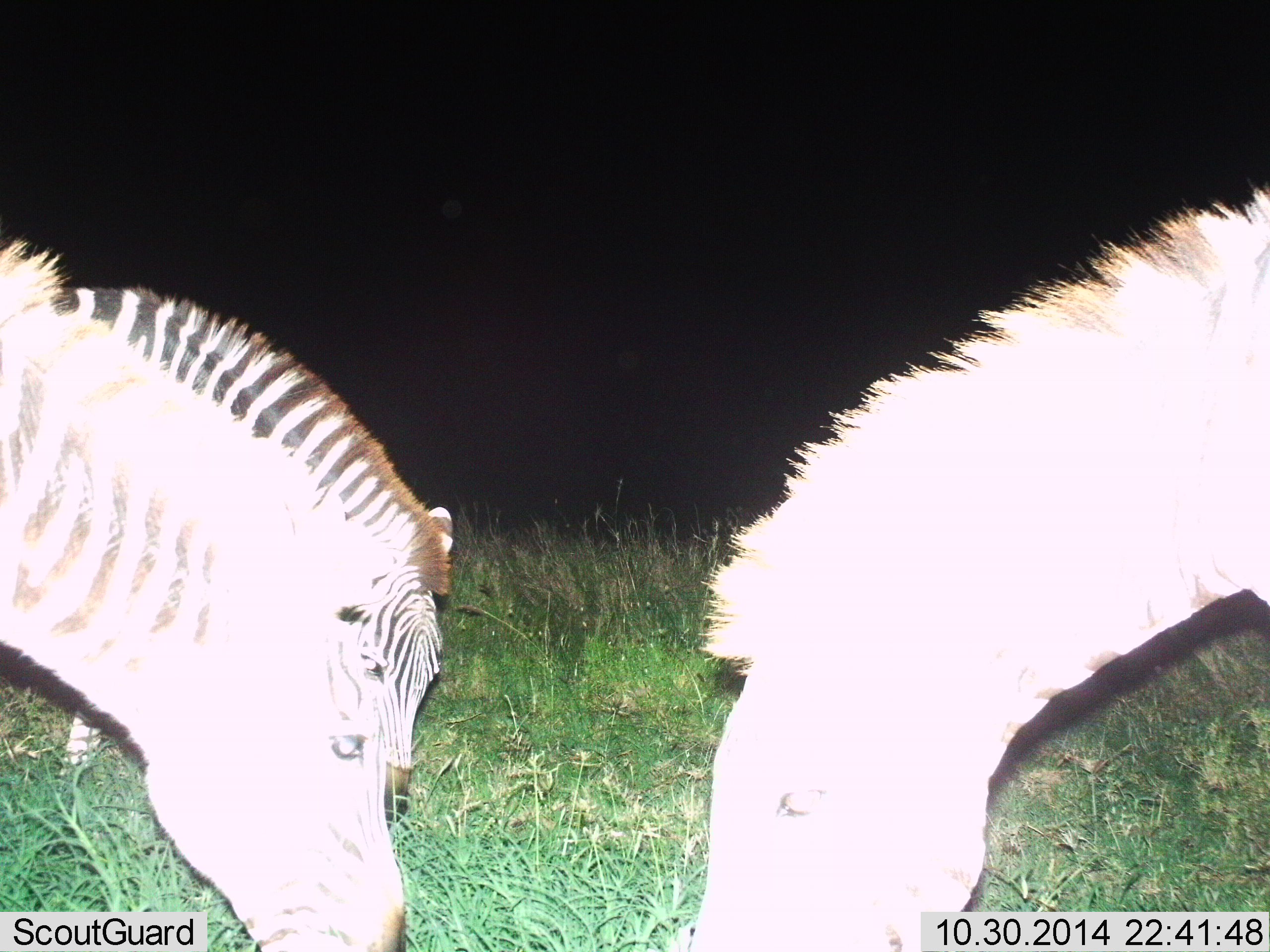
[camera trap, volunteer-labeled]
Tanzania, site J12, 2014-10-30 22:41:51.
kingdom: Animalia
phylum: Chordata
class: Mammalia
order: Perissodactyla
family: Equidae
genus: Equus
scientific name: Equus quagga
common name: plains zebra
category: zebra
Zebra (plains zebra) (Equus quagga), count 2. Behavior (volunteer vote fractions): standing 20%, resting 0%, moving 0%, interacting 0%. Young present (vote fraction): 10%. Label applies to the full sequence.